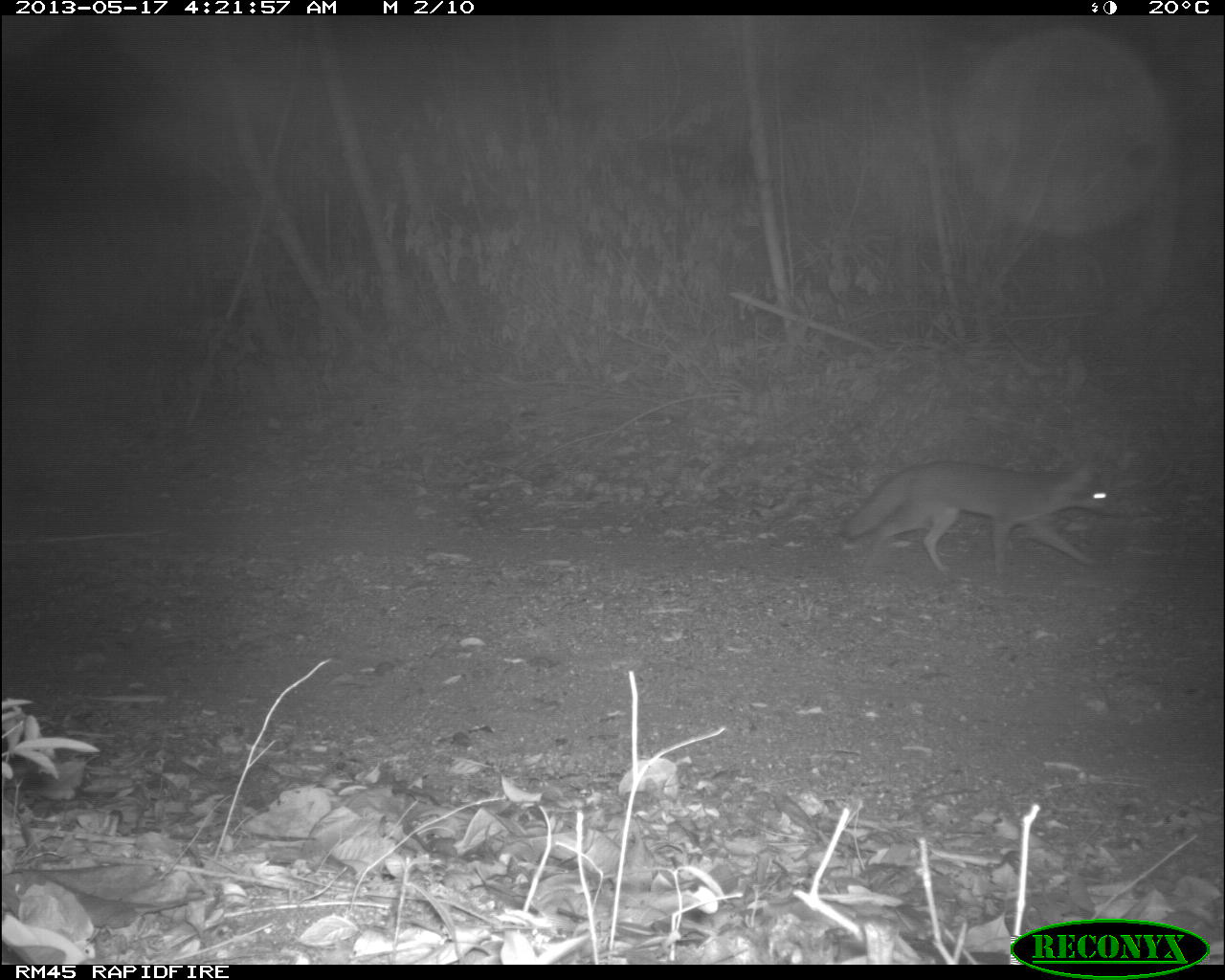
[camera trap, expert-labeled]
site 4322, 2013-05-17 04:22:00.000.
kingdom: Animalia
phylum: Chordata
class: Mammalia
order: Carnivora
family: Canidae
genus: Urocyon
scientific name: Urocyon cinereoargenteus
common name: gray fox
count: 1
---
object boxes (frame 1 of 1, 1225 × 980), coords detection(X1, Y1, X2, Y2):
urocyon cinereoargenteus: detection(839, 457, 1120, 577)